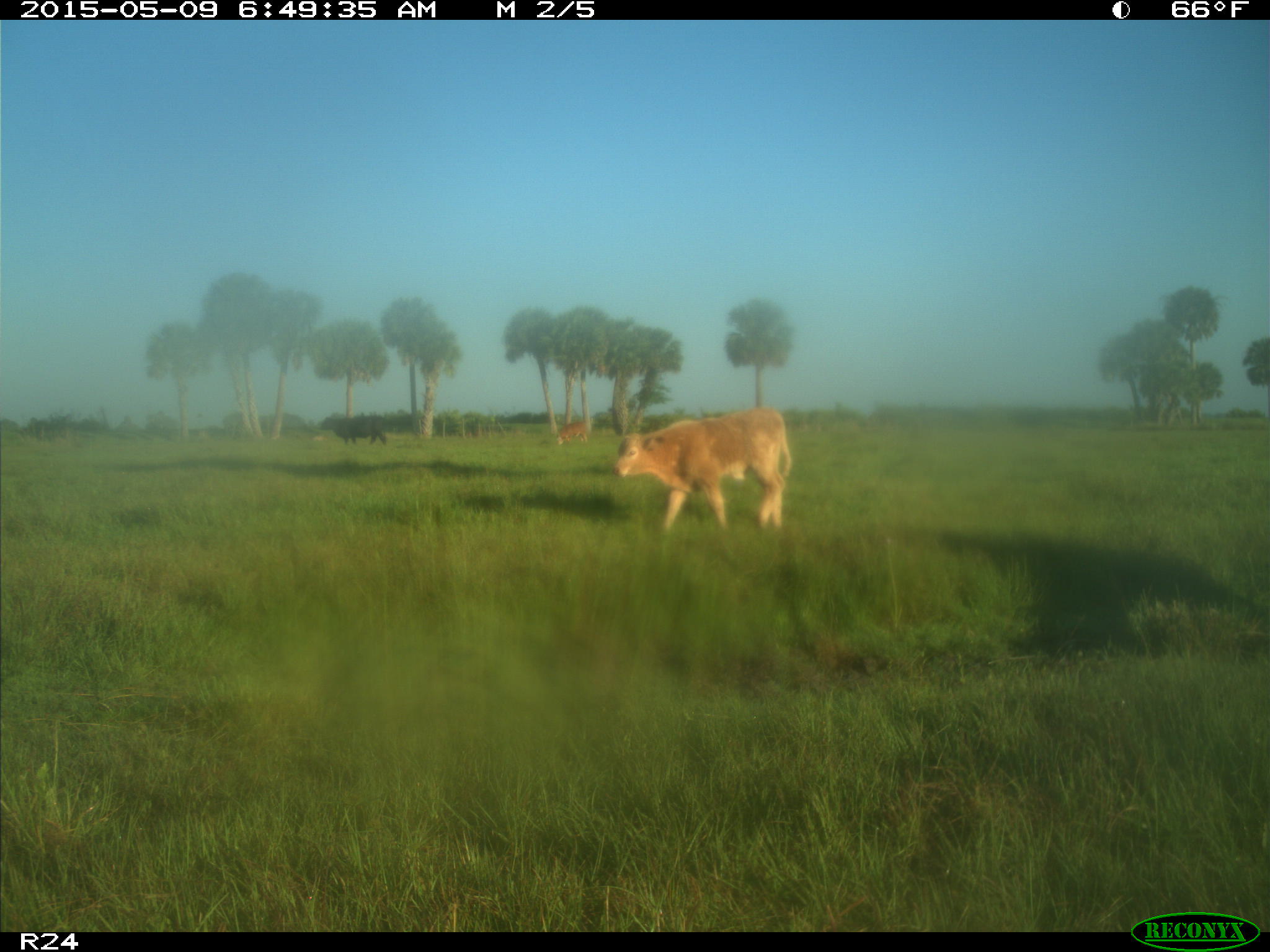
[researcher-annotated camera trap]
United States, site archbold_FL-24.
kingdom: Animalia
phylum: Chordata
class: Mammalia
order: Artiodactyla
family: Bovidae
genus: Bos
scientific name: Bos taurus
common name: domestic cow